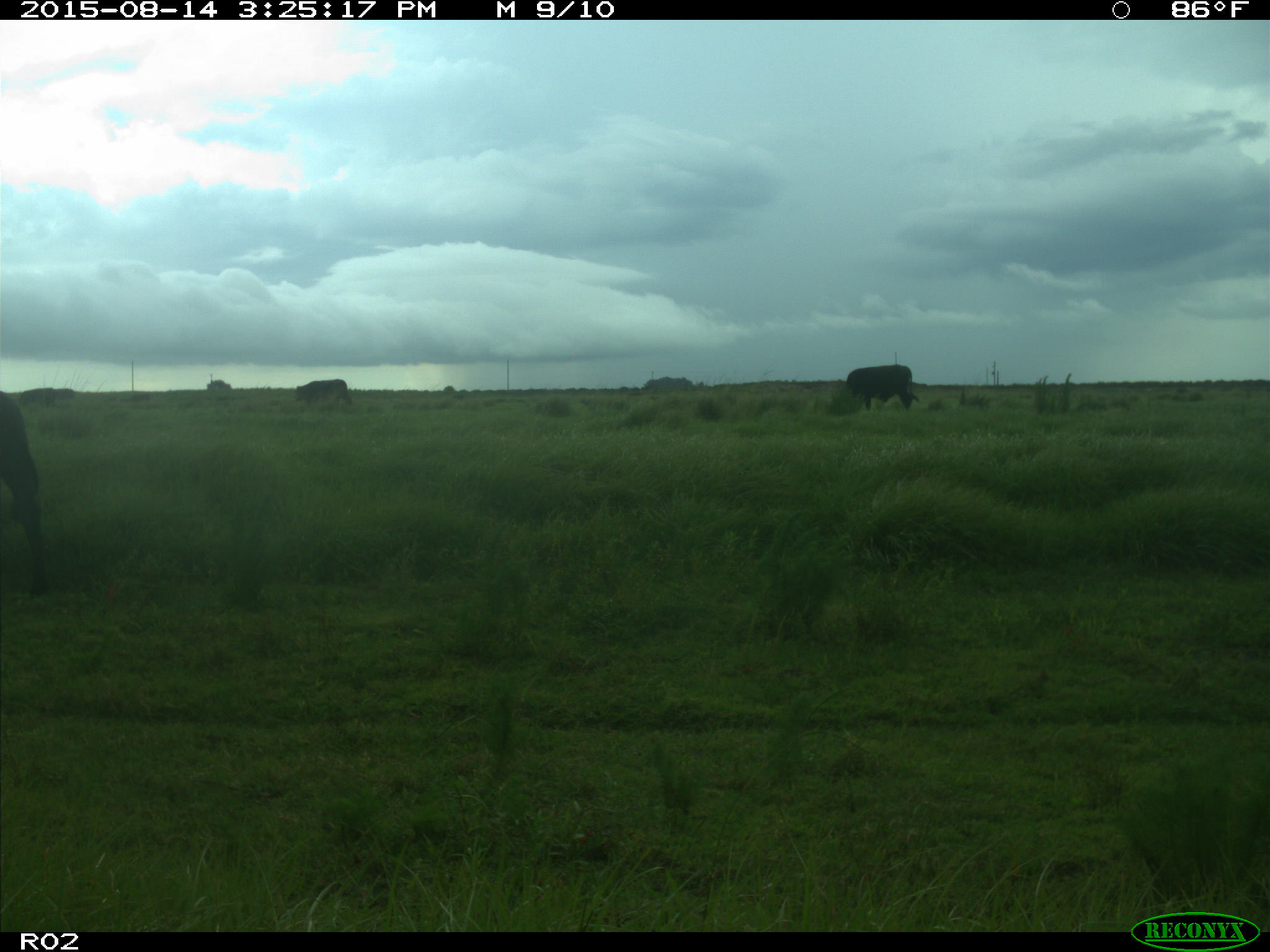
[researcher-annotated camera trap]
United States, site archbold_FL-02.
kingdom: Animalia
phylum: Chordata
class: Mammalia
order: Artiodactyla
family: Bovidae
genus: Bos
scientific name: Bos taurus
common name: domestic cow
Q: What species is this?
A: Bos taurus (domestic cow).